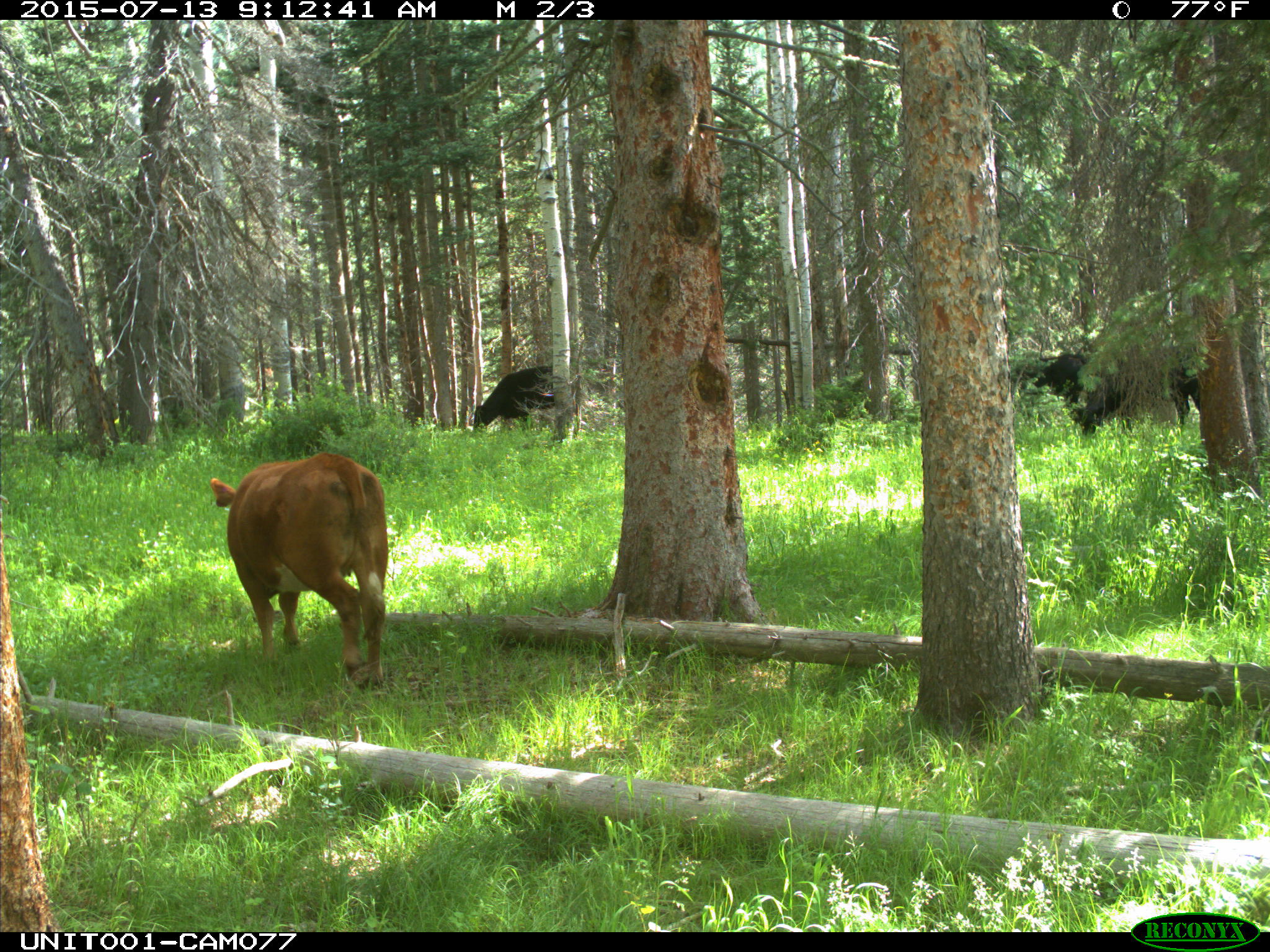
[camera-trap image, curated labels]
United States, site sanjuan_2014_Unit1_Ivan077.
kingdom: Animalia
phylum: Chordata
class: Mammalia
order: Artiodactyla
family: Bovidae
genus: Bos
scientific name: Bos taurus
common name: domestic cow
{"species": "Bos taurus (domestic cow)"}